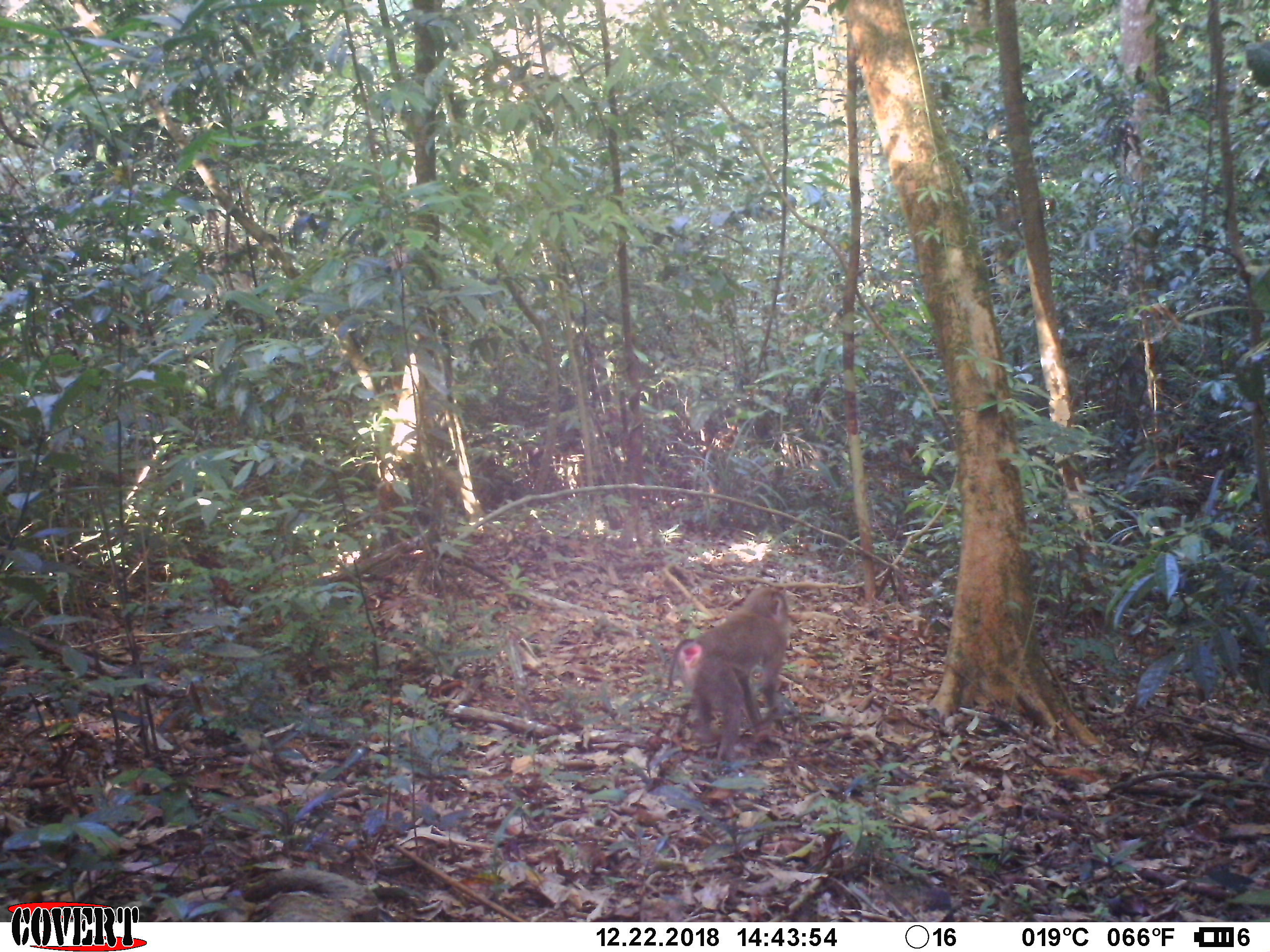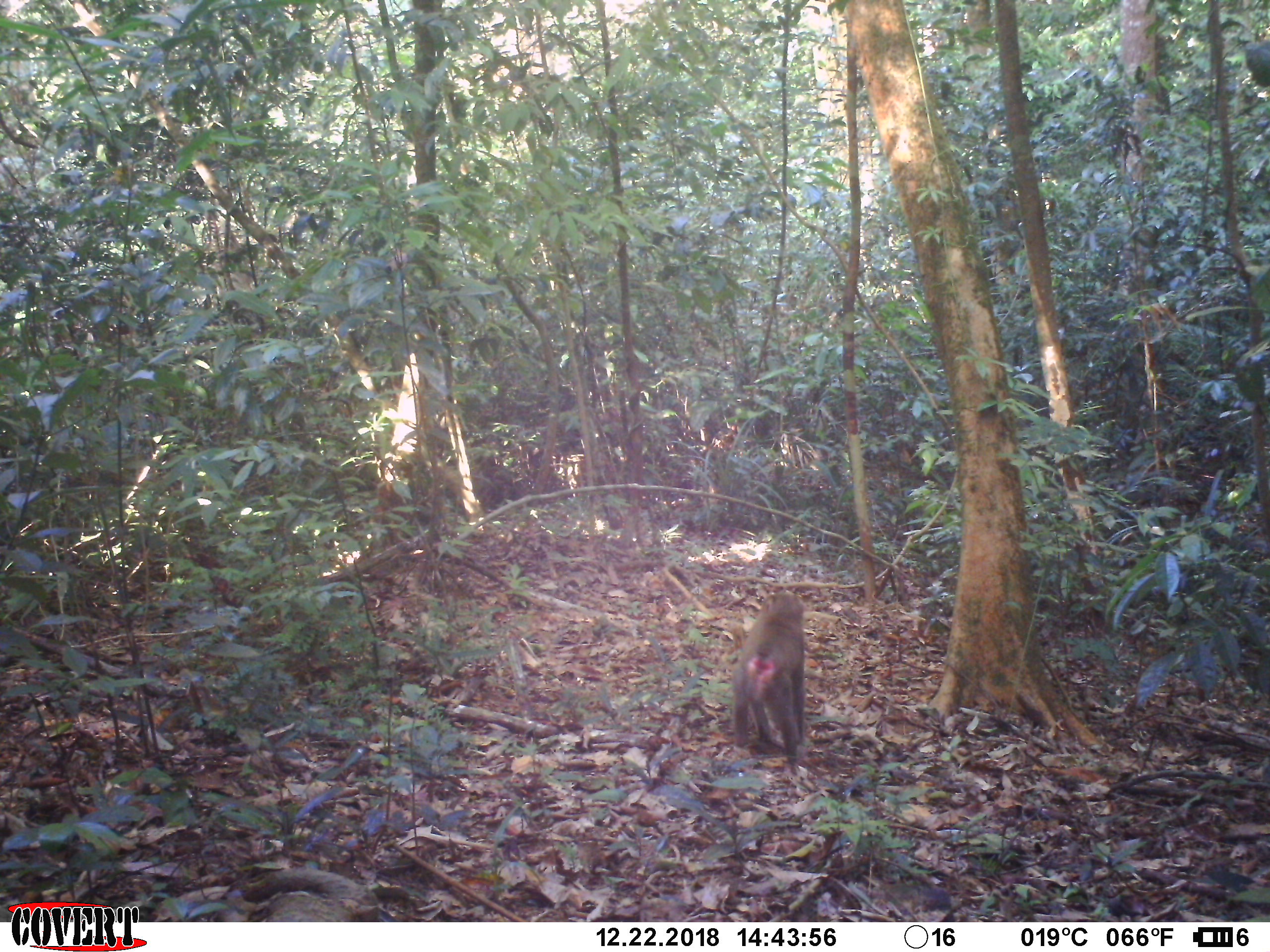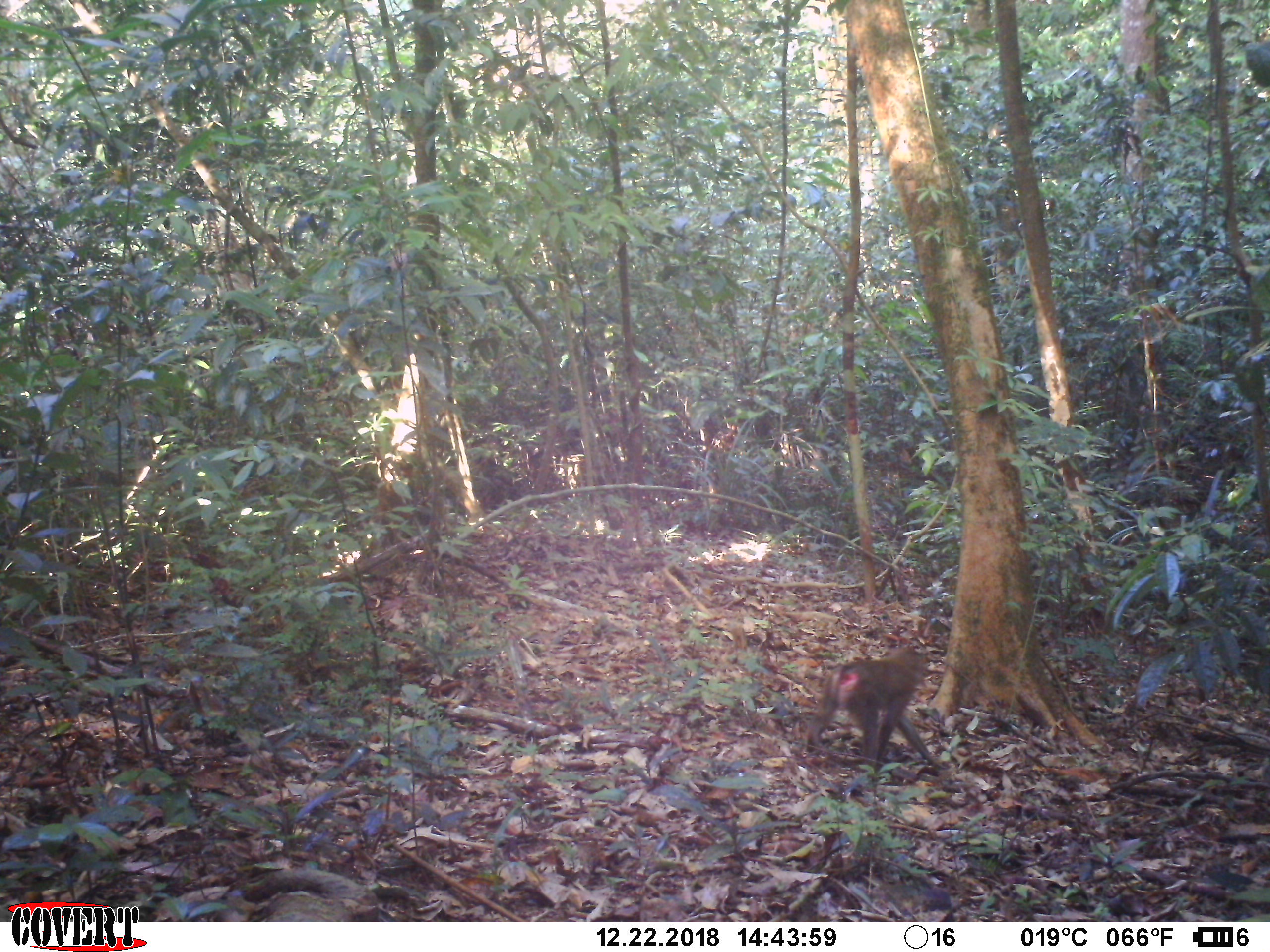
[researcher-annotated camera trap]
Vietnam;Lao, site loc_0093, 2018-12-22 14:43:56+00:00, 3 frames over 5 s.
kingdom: Animalia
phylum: Chordata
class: Mammalia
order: Primates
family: Cercopithecidae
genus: Macaca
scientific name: Macaca nemestrina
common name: pig-tailed macaque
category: pig tailed macaque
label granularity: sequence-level